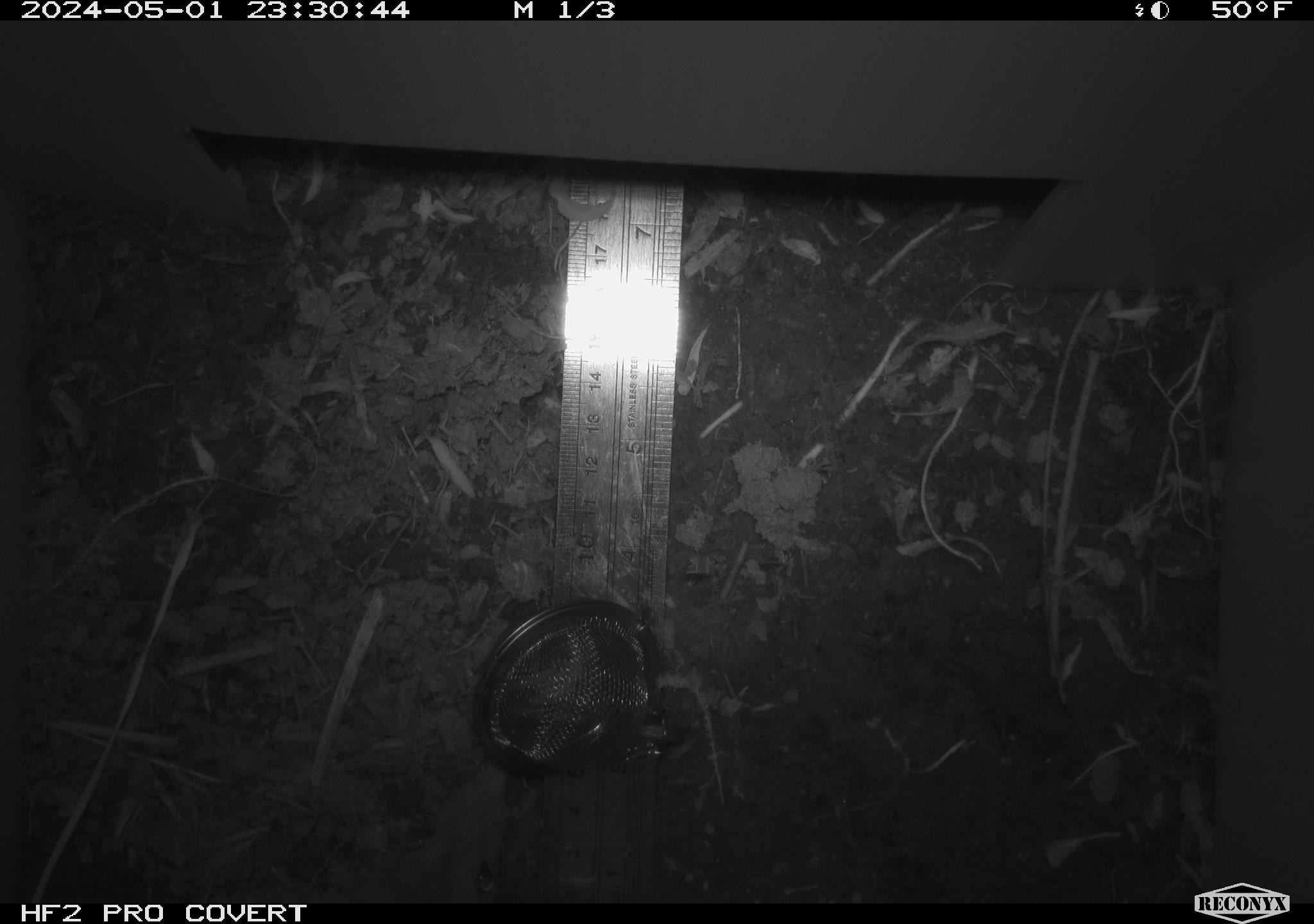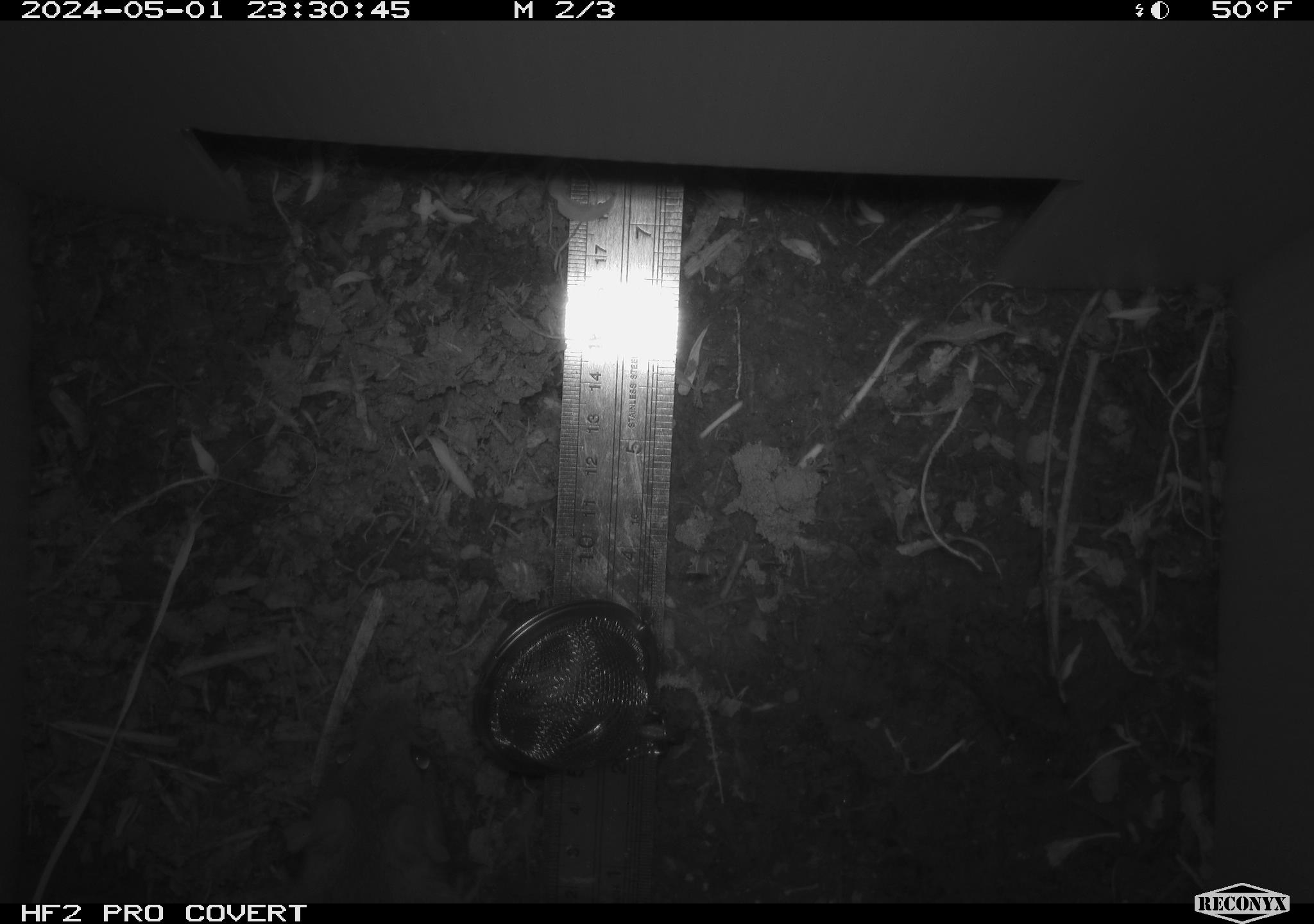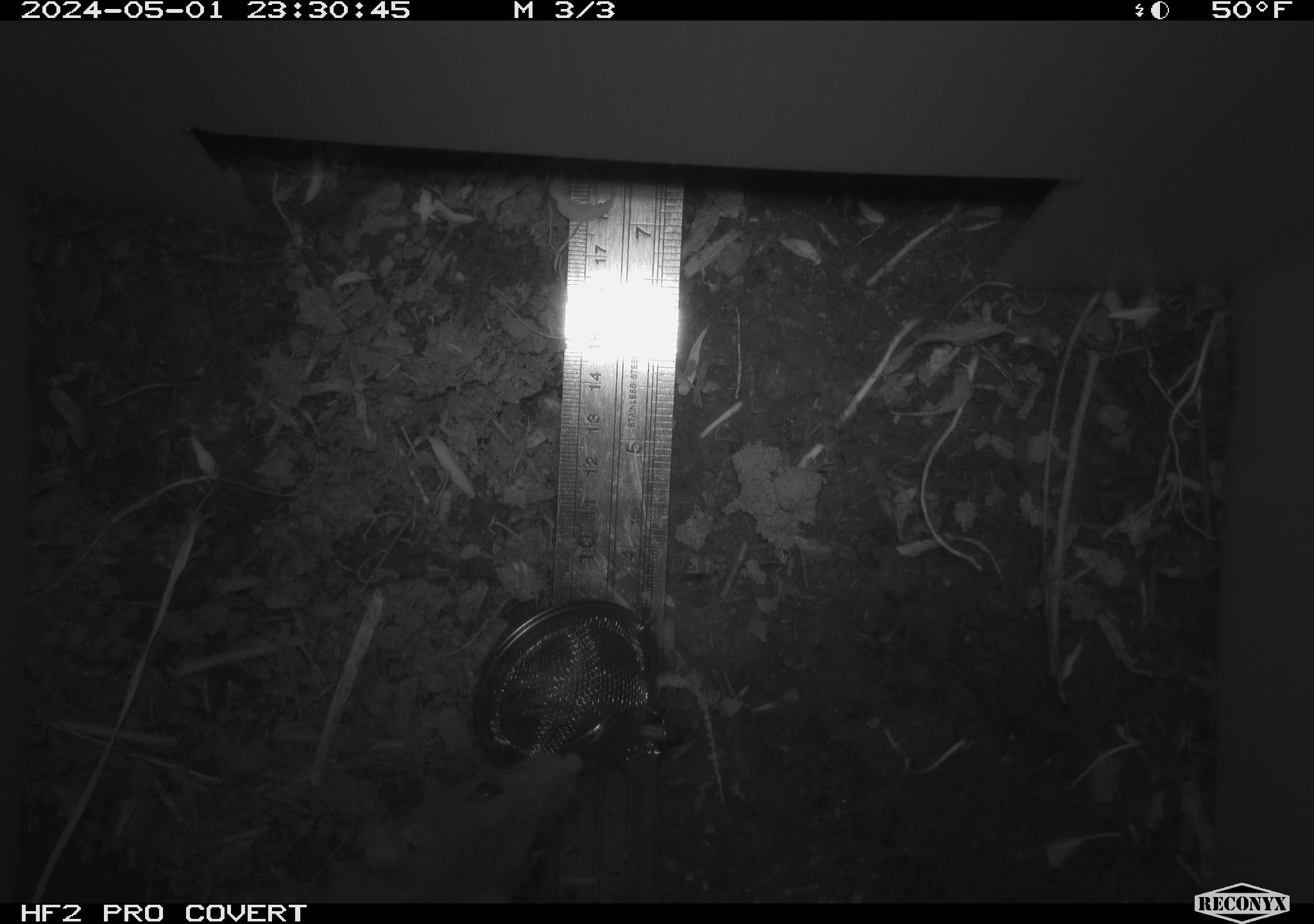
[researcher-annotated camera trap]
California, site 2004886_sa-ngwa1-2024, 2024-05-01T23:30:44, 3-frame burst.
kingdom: Animalia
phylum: Chordata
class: Mammalia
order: Rodentia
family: Muridae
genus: Rattus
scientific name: Rattus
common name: rat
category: rattus species